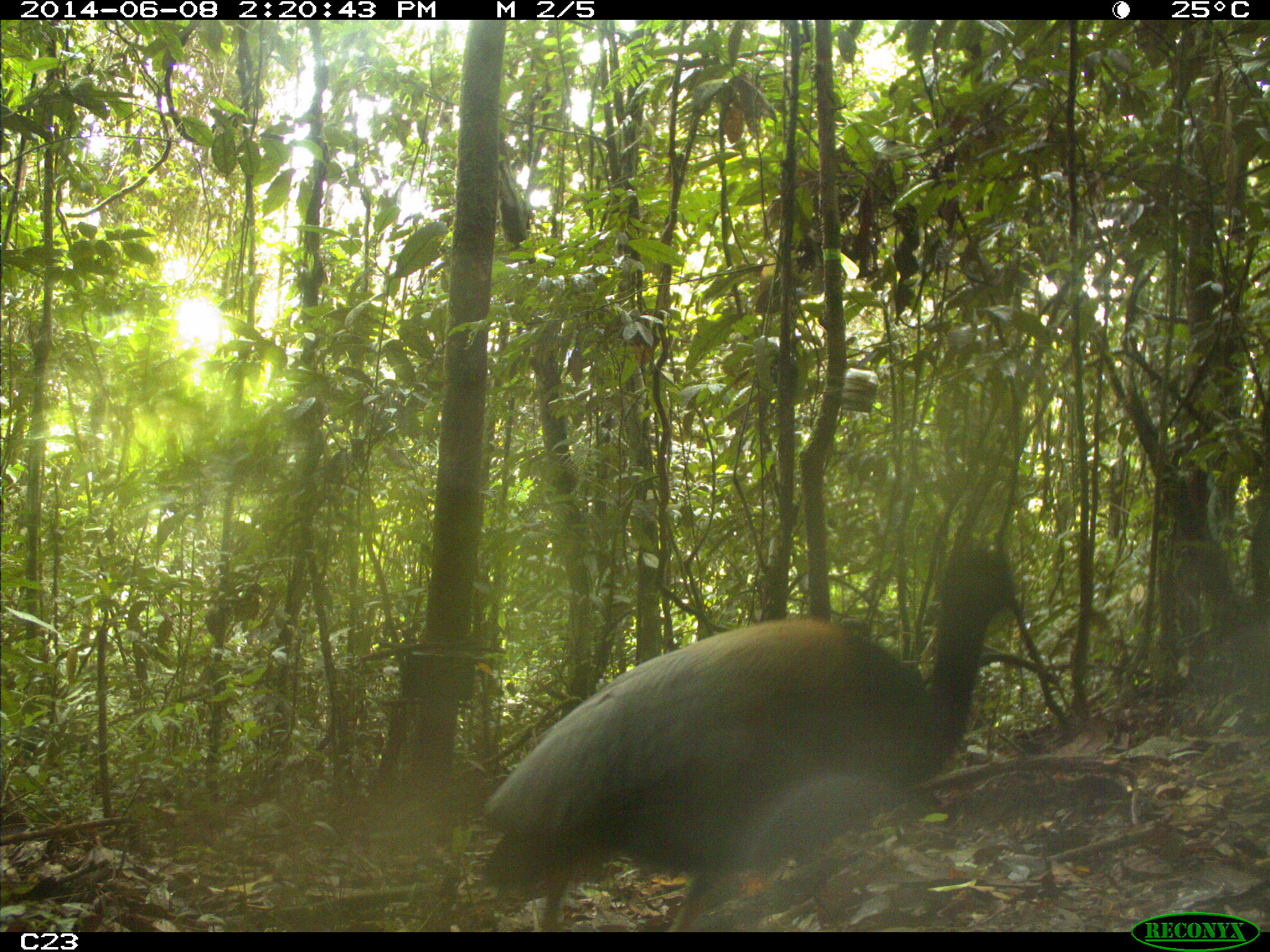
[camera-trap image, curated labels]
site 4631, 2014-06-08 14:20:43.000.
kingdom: Animalia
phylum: Chordata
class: Aves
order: Gruiformes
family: Psophiidae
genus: Psophia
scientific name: Psophia crepitans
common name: gray-winged trumpeter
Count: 3.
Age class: adult.